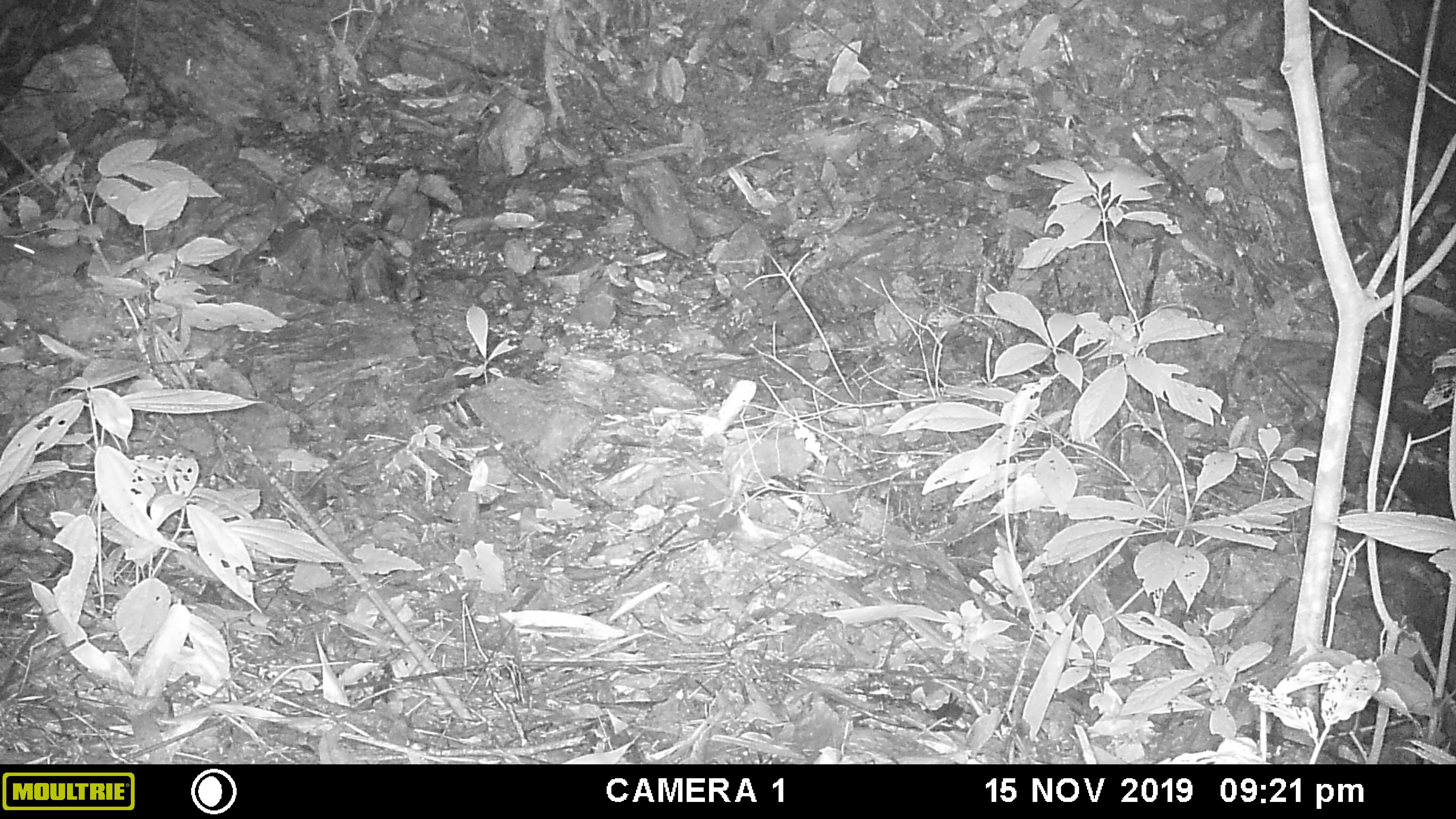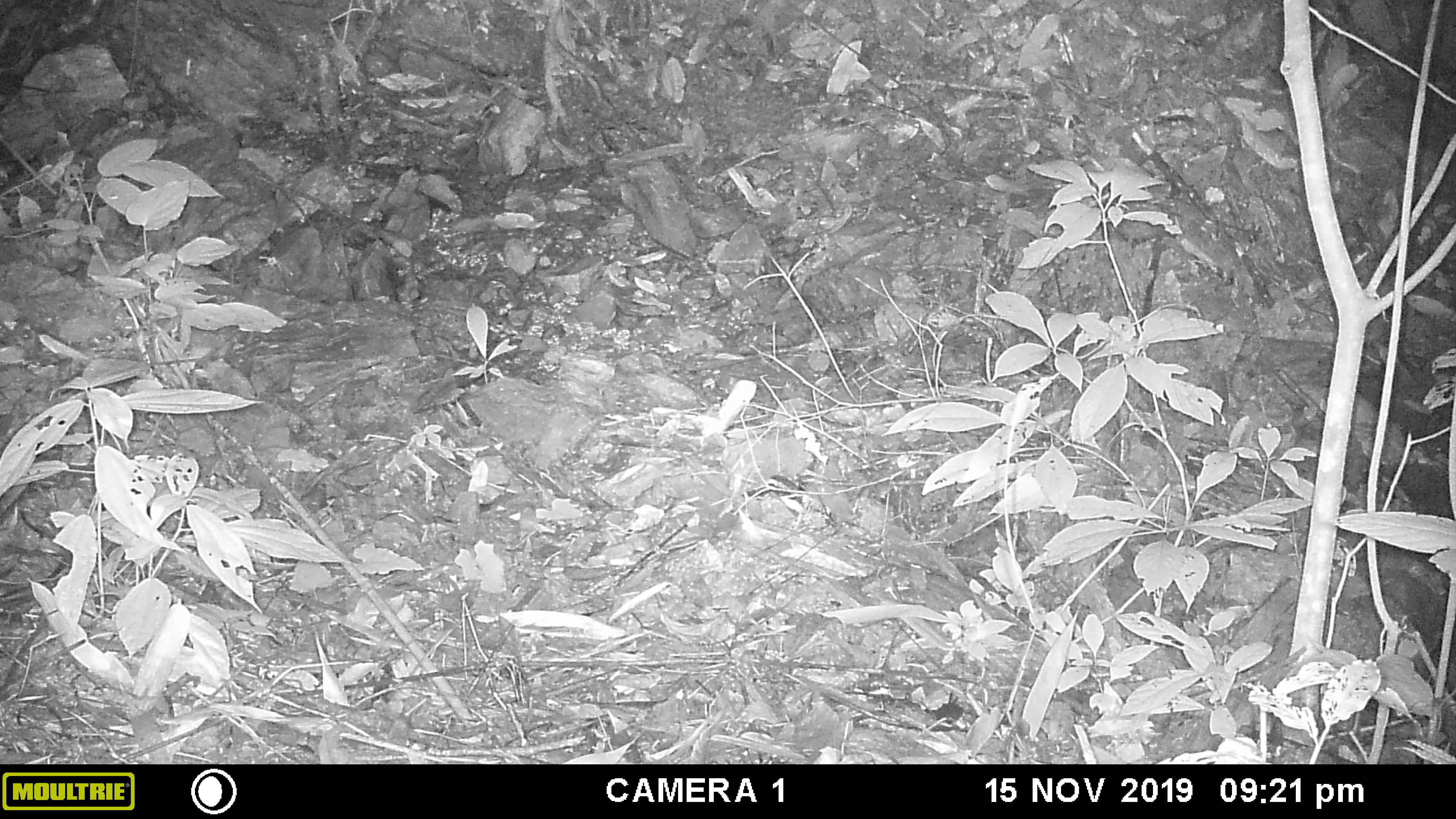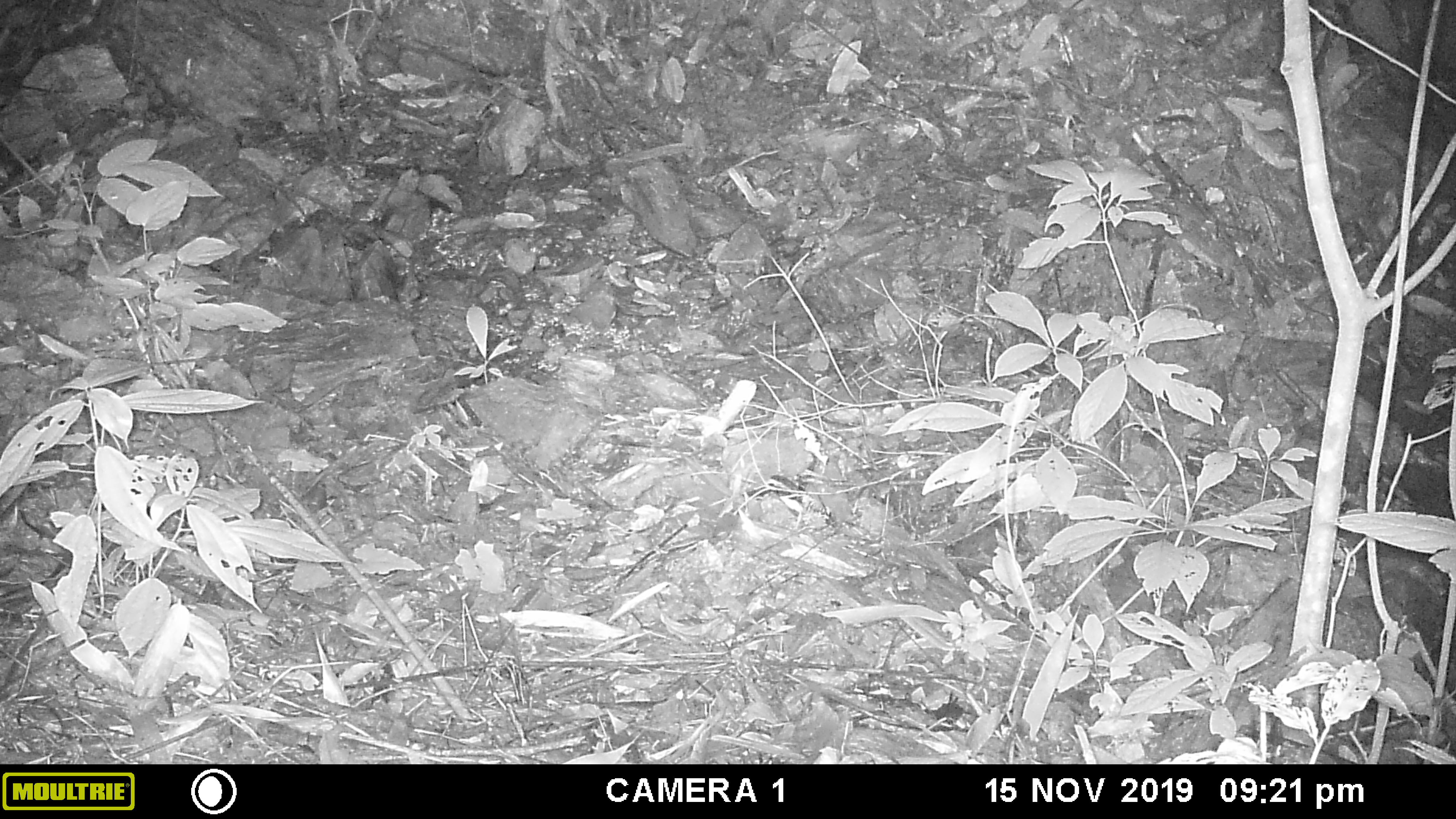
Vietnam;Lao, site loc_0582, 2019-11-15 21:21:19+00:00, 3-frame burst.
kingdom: Animalia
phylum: Chordata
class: Mammalia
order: Rodentia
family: Muridae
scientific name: Muridae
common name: old-world mice and rats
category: unidentified murid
Unidentified murid (old-world mice and rats) (Muridae). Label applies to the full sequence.